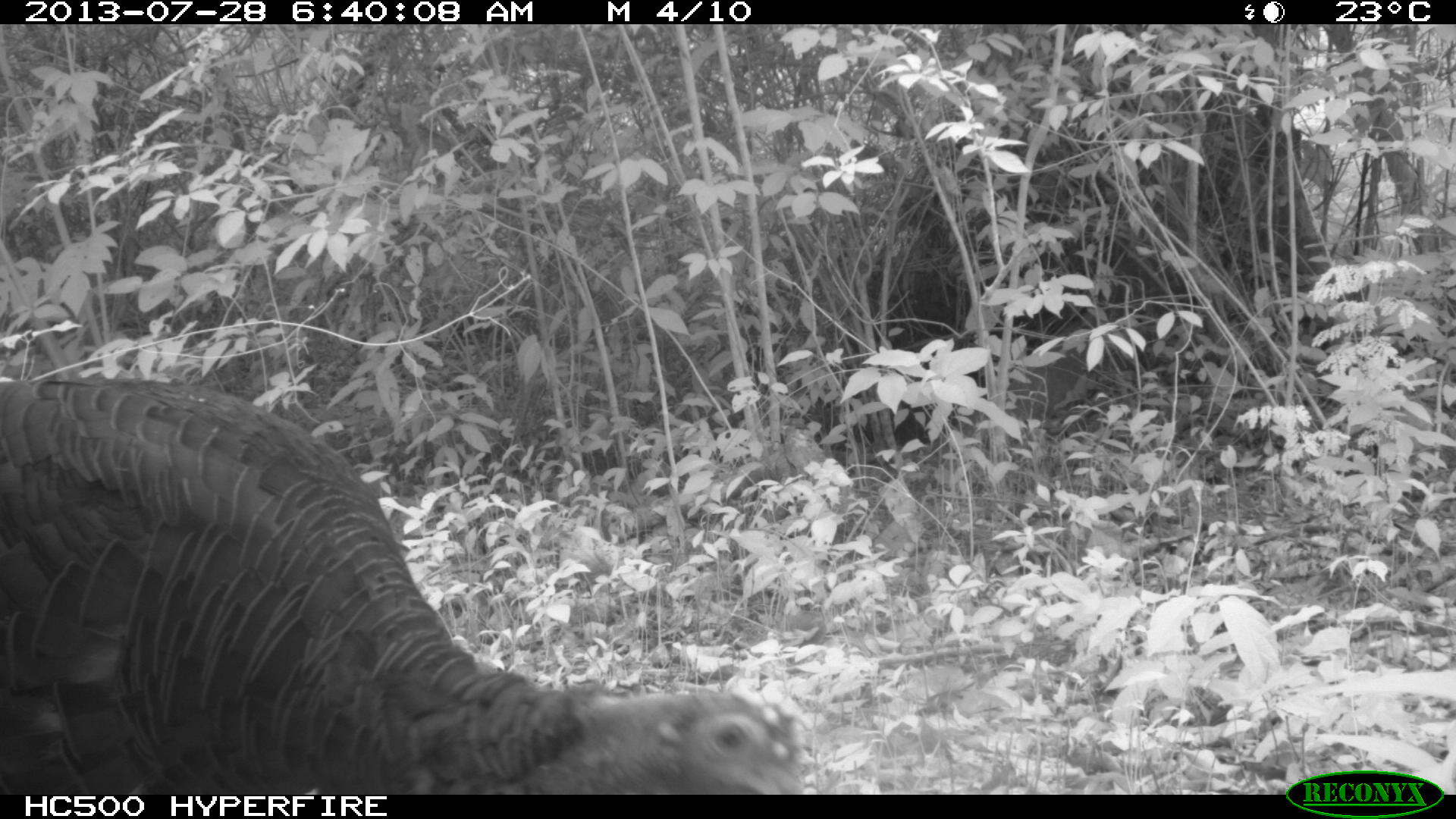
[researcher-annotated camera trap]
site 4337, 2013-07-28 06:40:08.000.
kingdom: Animalia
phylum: Chordata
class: Aves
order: Galliformes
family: Phasianidae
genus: Meleagris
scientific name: Meleagris ocellata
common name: ocellated turkey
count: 1